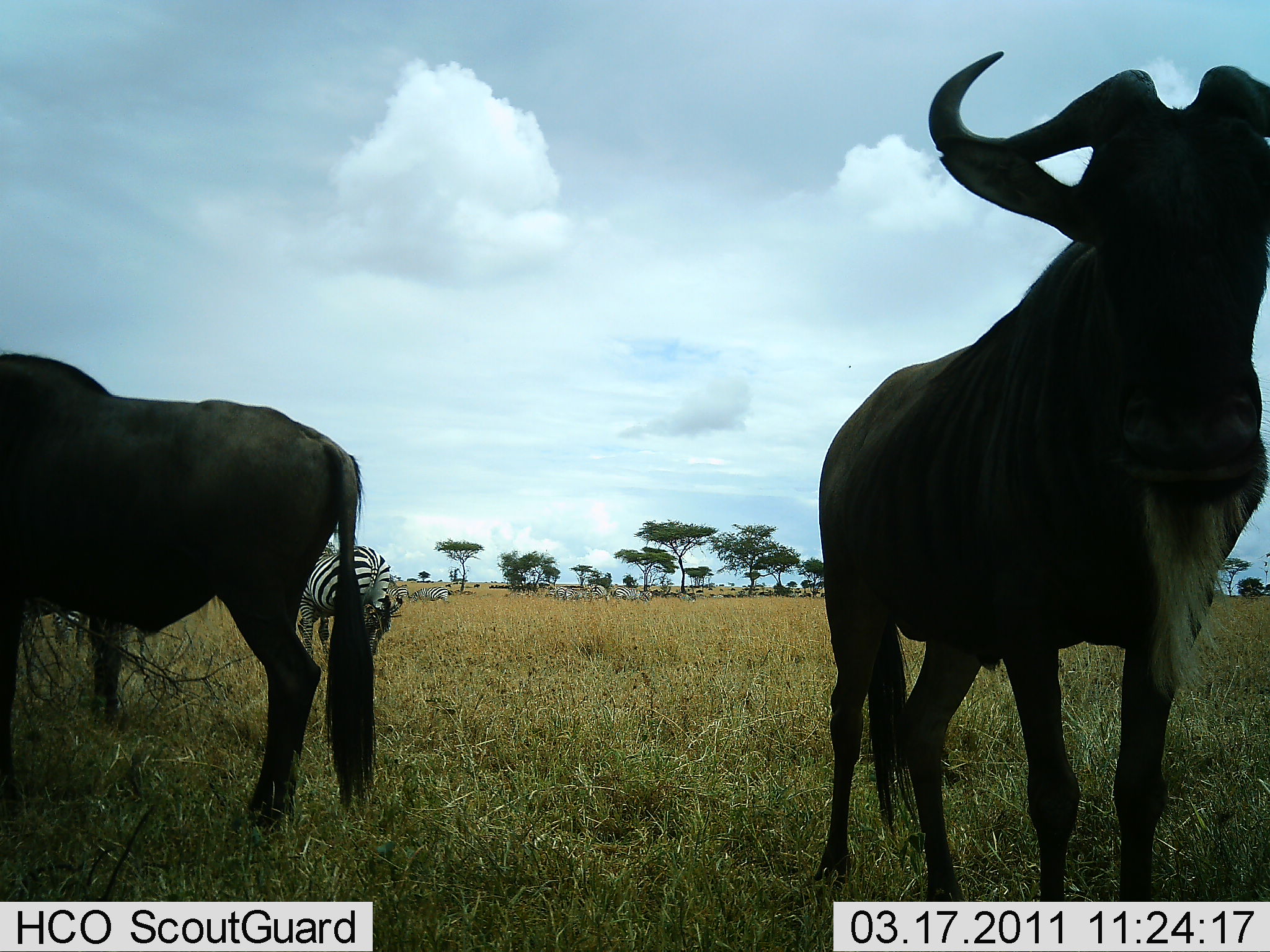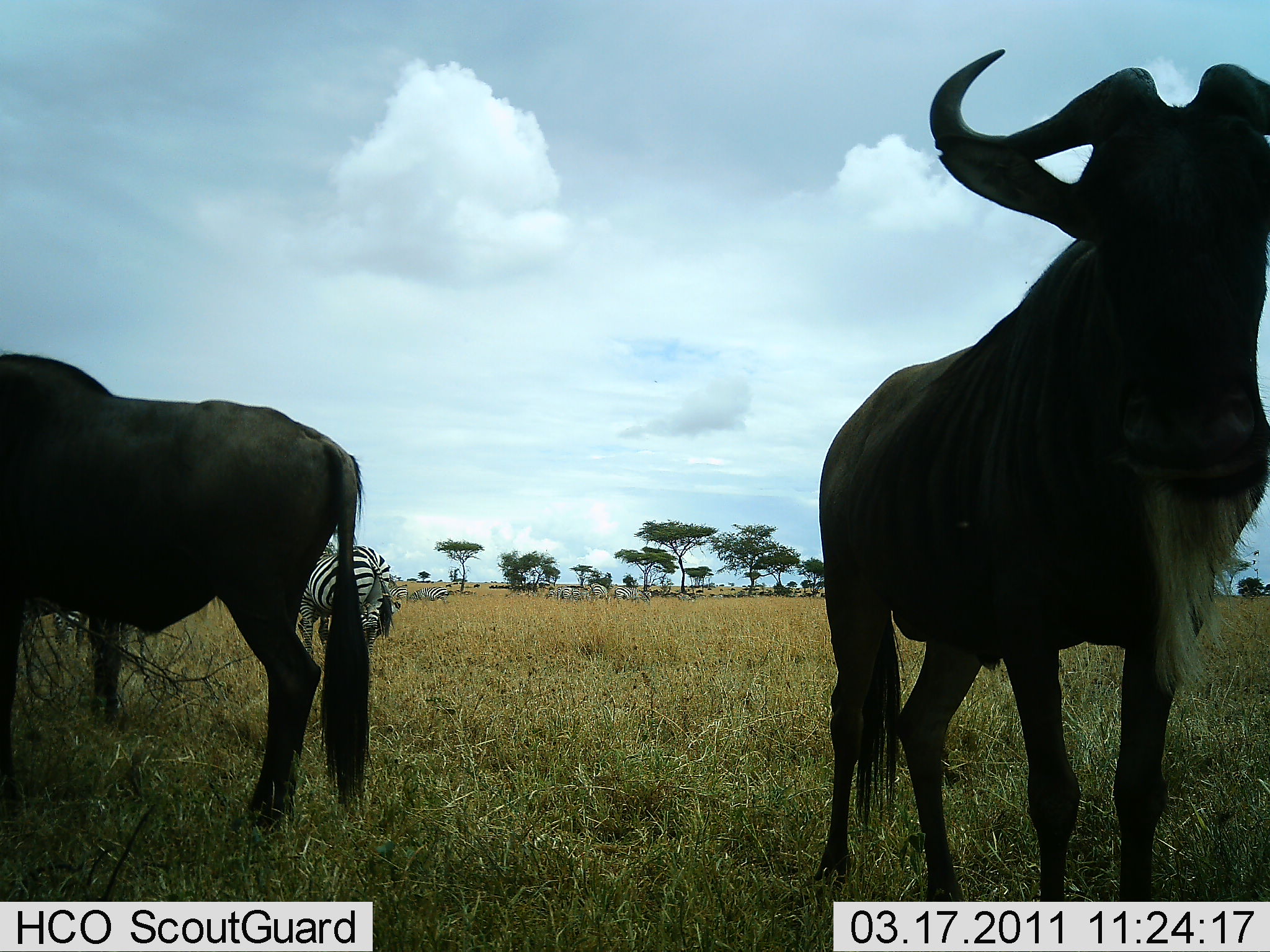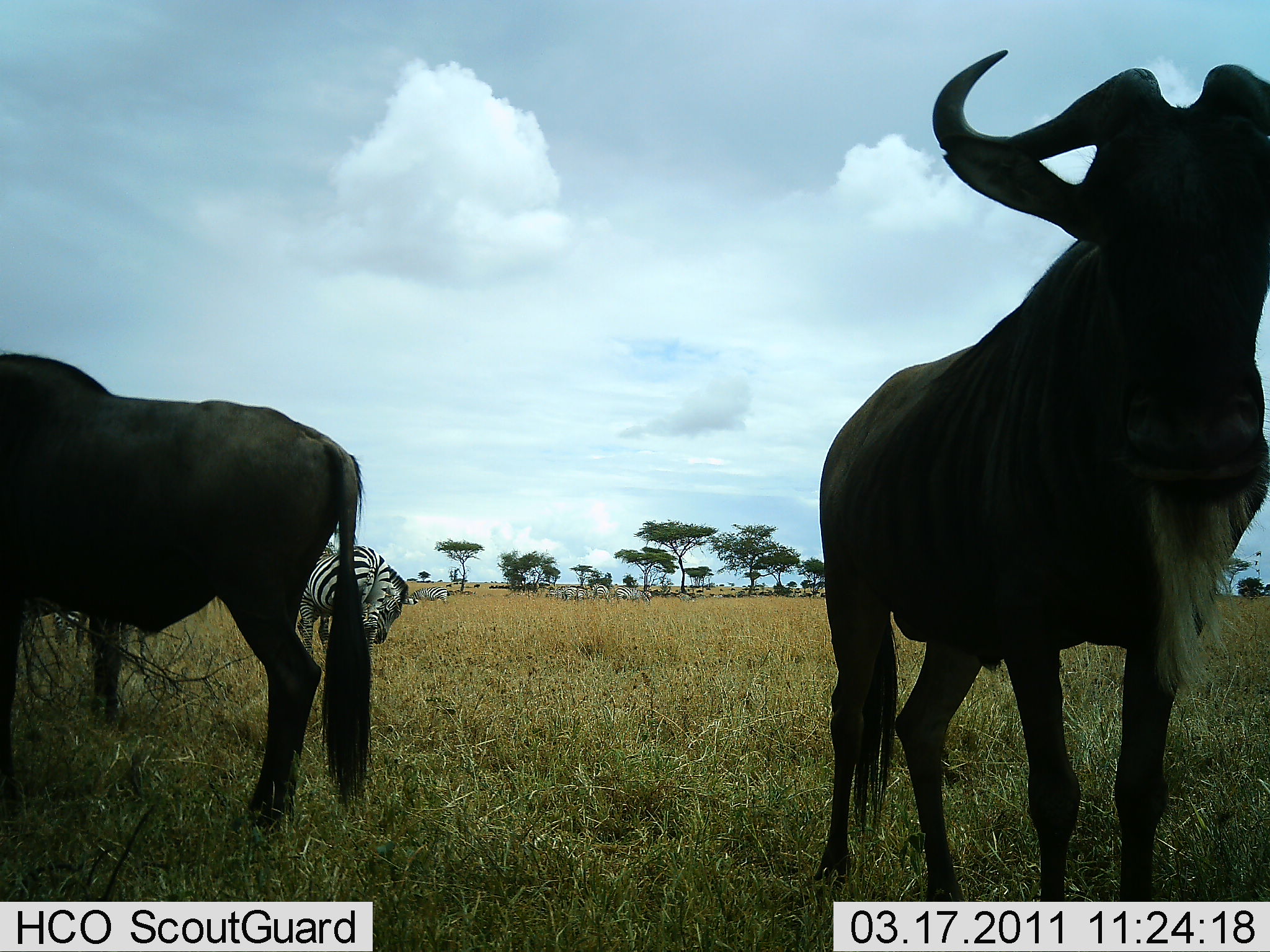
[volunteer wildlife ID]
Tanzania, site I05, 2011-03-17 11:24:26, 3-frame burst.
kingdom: Animalia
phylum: Chordata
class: Mammalia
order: Artiodactyla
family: Bovidae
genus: Connochaetes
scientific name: Connochaetes taurinus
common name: blue wildebeest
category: wildebeest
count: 2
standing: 100%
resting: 0%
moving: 0%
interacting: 0%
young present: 0%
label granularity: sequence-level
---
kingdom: Animalia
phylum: Chordata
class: Mammalia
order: Perissodactyla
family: Equidae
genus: Equus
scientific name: Equus quagga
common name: plains zebra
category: zebra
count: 6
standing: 91%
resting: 0%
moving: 27%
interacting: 0%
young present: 0%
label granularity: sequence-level